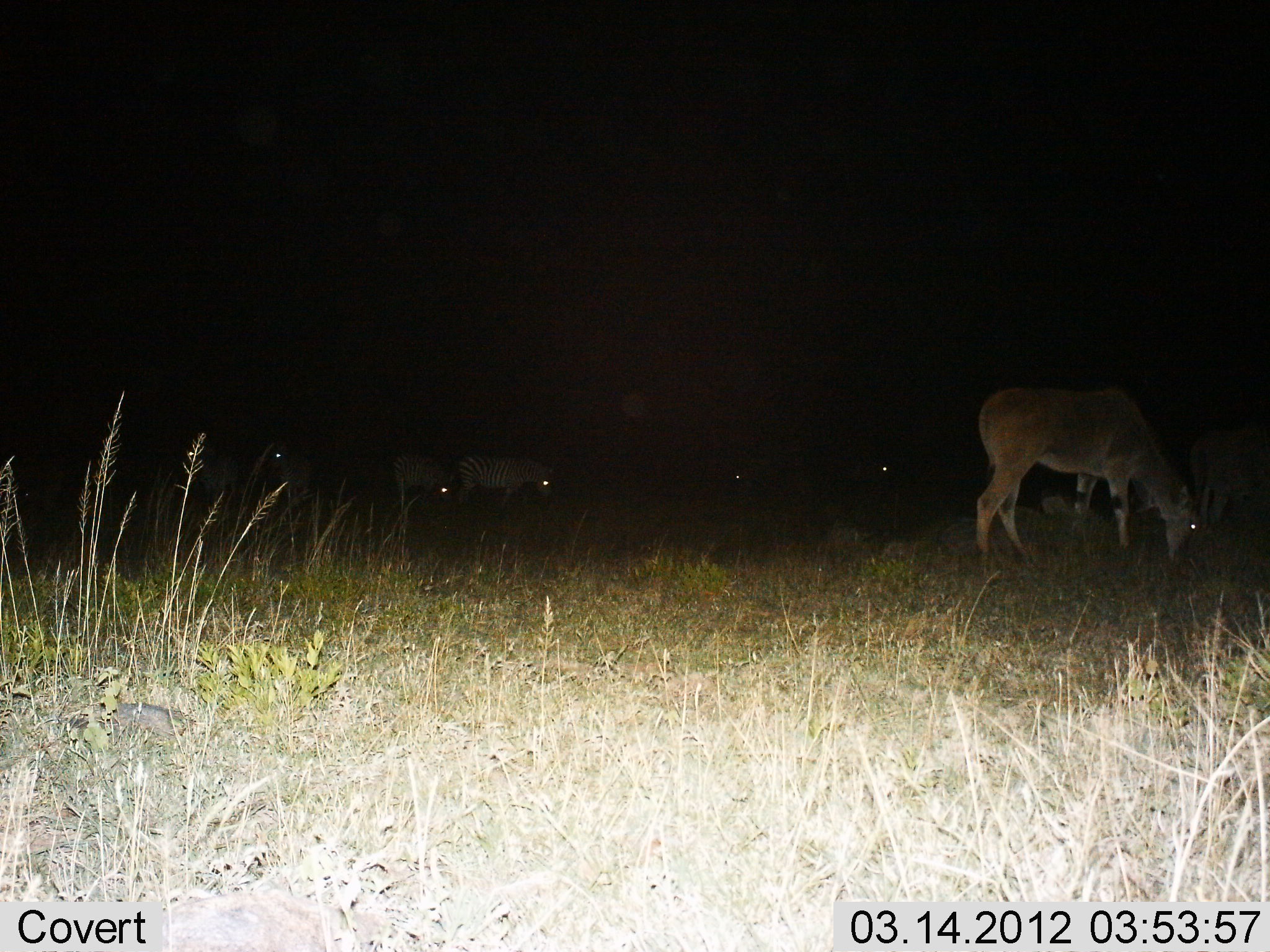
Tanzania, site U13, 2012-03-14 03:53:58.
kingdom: Animalia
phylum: Chordata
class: Mammalia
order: Artiodactyla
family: Bovidae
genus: Tragelaphus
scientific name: Tragelaphus oryx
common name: eland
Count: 2.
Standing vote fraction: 45%.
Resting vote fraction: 0%.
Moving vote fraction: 0%.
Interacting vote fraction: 0%.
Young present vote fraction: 0%.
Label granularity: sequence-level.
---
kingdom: Animalia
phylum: Chordata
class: Mammalia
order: Perissodactyla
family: Equidae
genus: Equus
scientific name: Equus quagga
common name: plains zebra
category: zebra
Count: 4.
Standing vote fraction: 62%.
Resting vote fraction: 0%.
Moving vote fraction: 0%.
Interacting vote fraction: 0%.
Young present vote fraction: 0%.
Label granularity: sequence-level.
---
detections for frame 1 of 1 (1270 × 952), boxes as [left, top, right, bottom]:
animal: [972, 384, 1199, 575]; [1189, 416, 1270, 527]; [454, 450, 555, 522]; [392, 446, 461, 528]